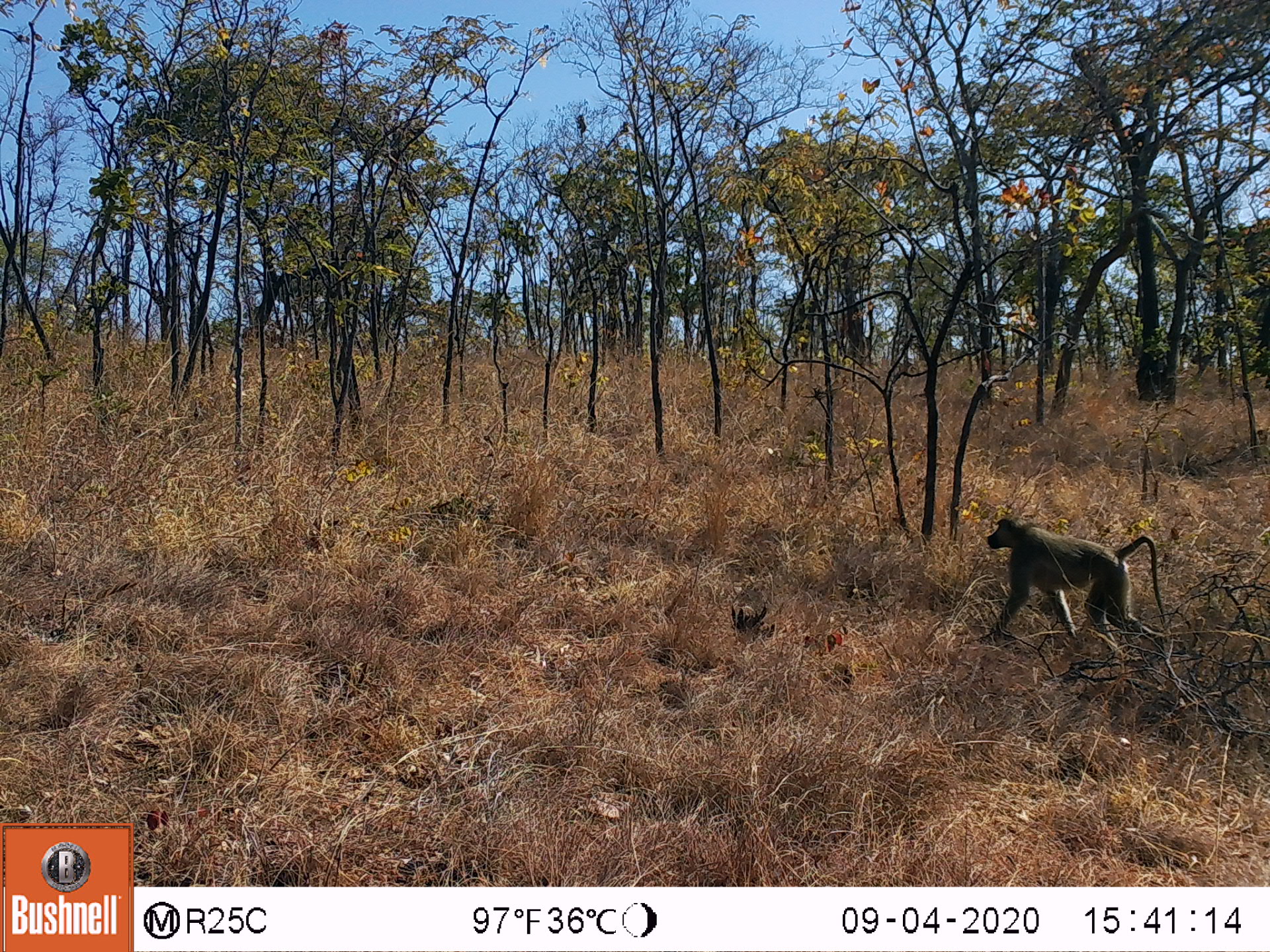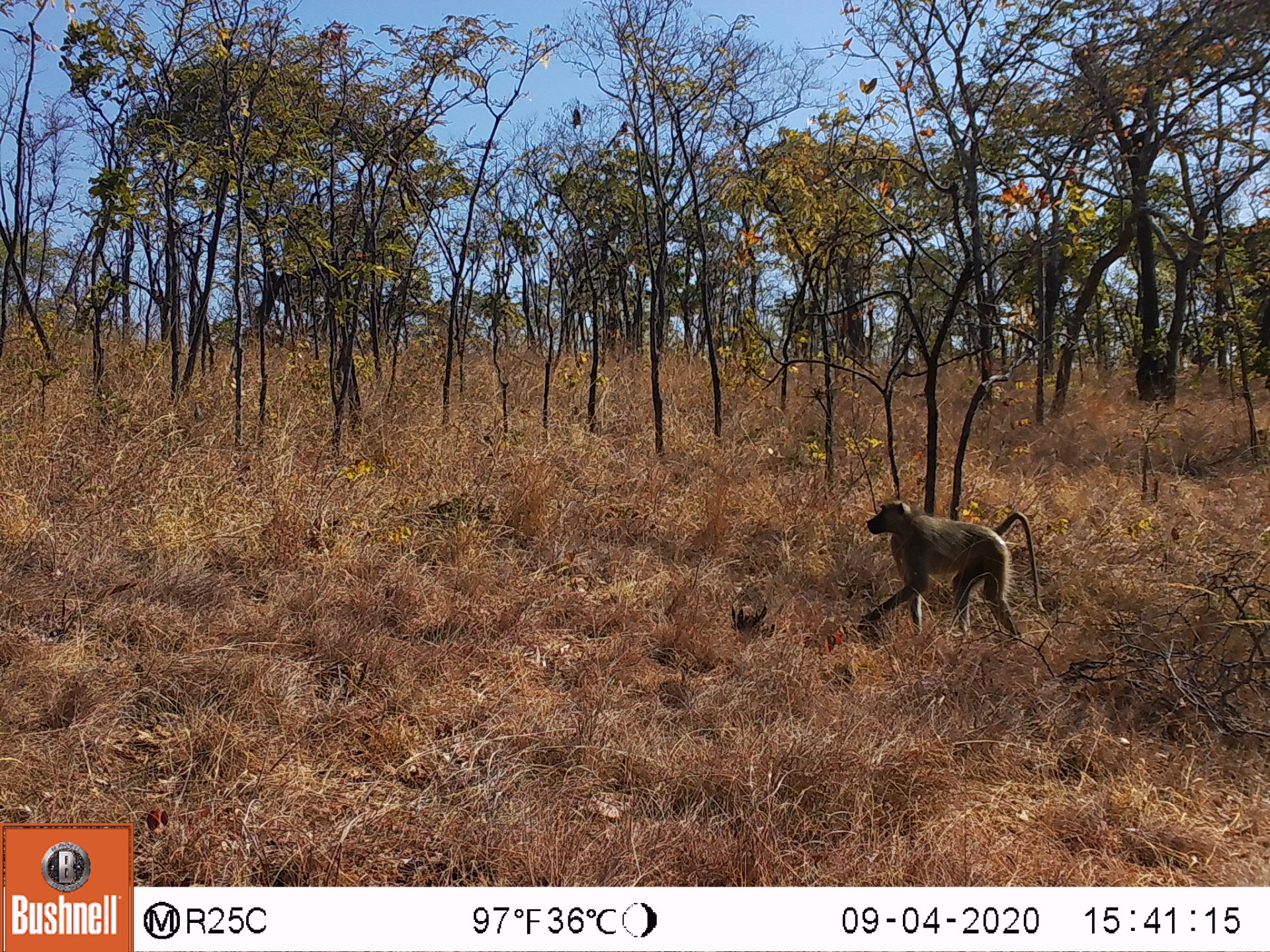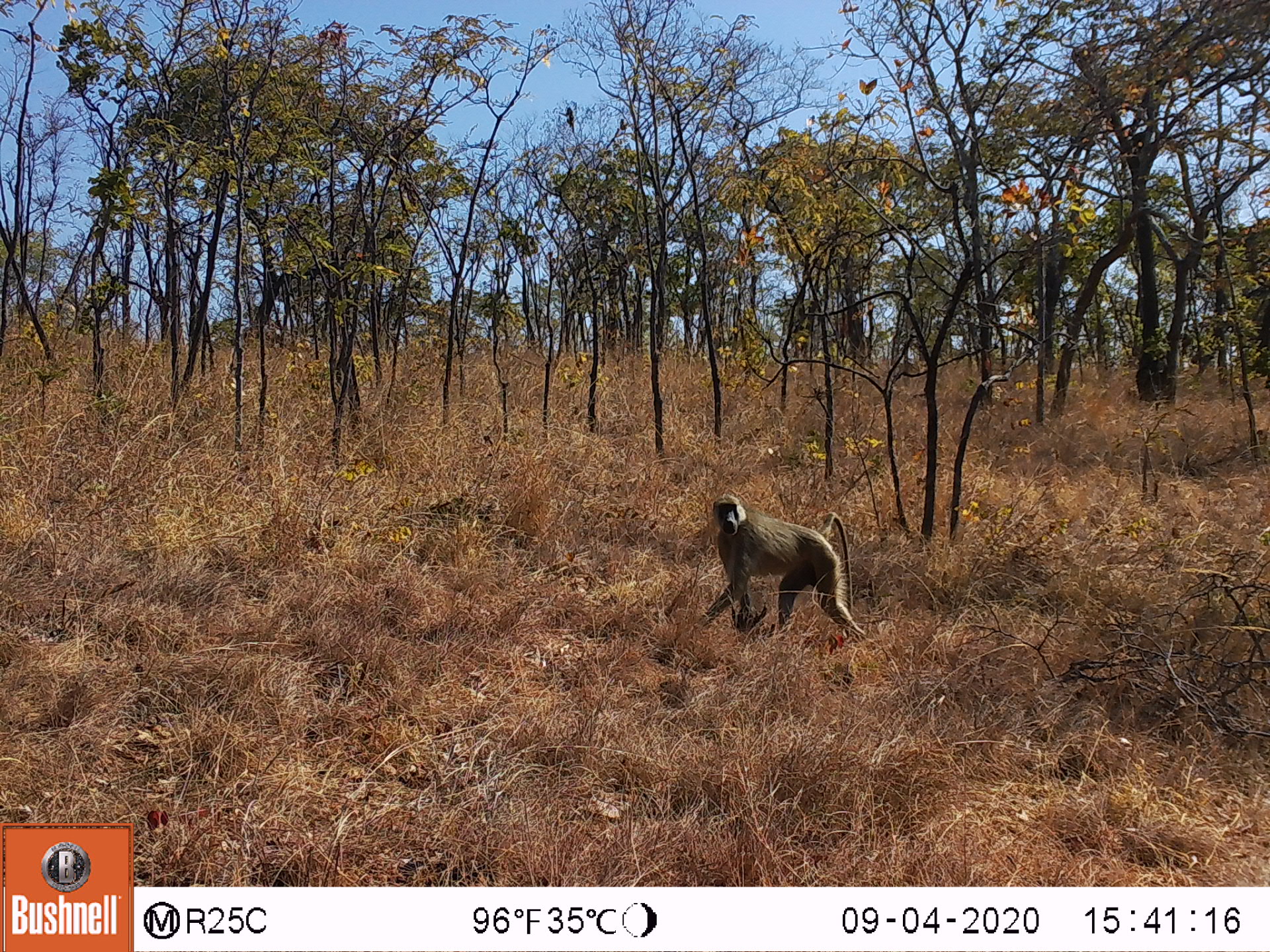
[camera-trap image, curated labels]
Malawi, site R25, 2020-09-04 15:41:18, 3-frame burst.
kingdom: Animalia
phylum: Chordata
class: Mammalia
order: Primates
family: Cercopithecidae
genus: Papio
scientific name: Papio cynocephalus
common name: yellow baboon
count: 1